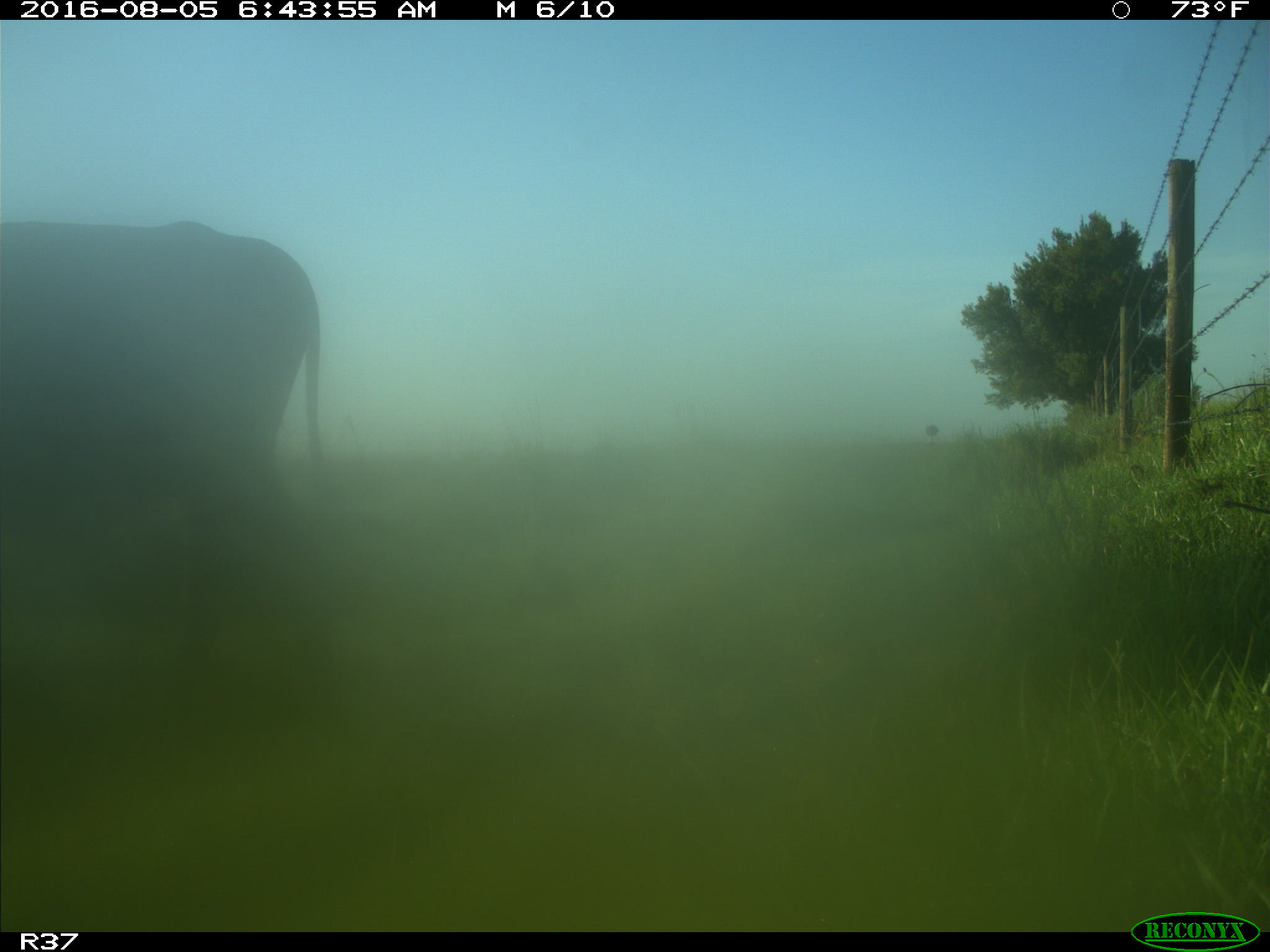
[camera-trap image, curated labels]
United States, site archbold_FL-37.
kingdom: Animalia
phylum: Chordata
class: Mammalia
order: Artiodactyla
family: Bovidae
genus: Bos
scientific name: Bos taurus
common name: domestic cow